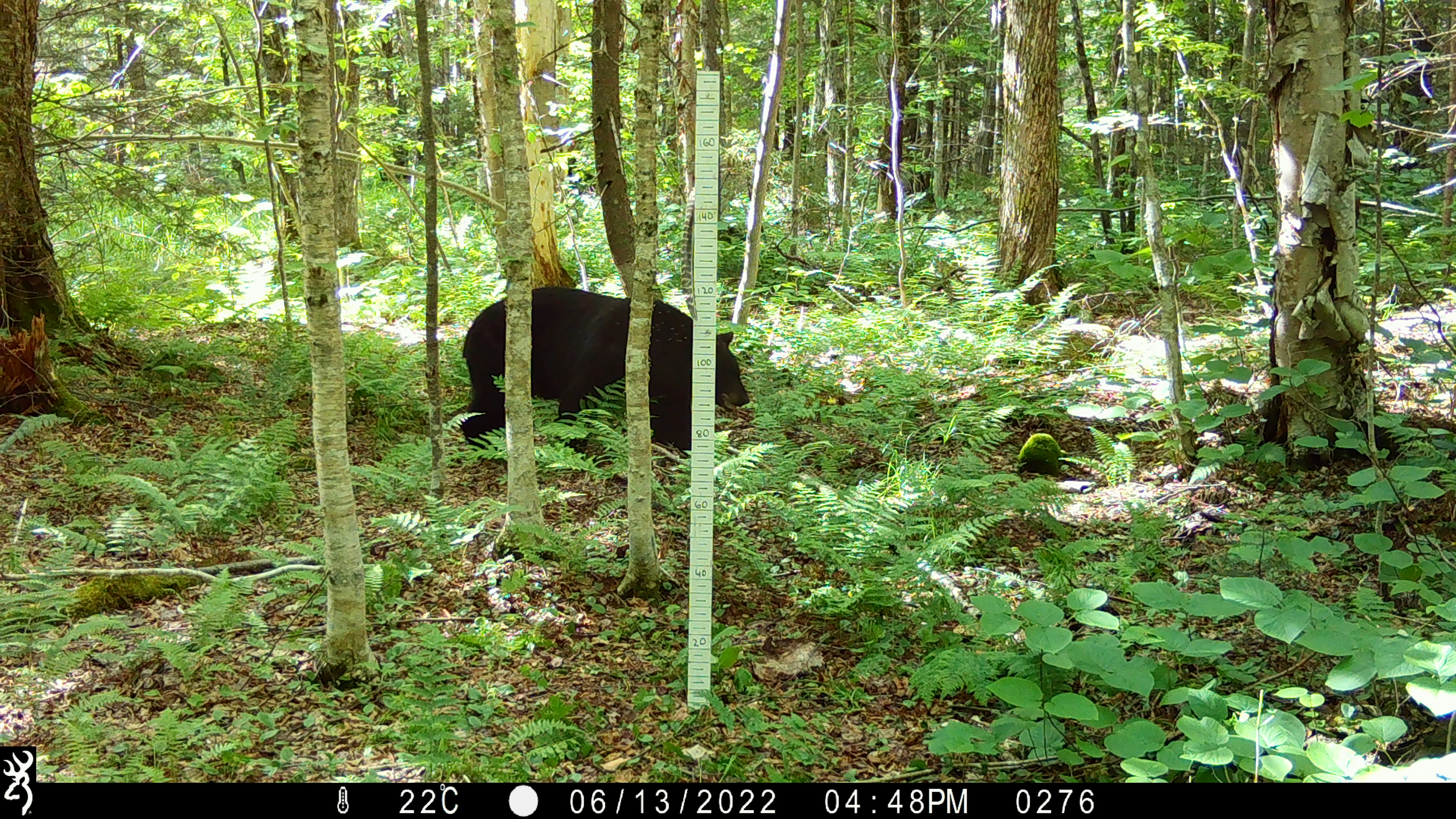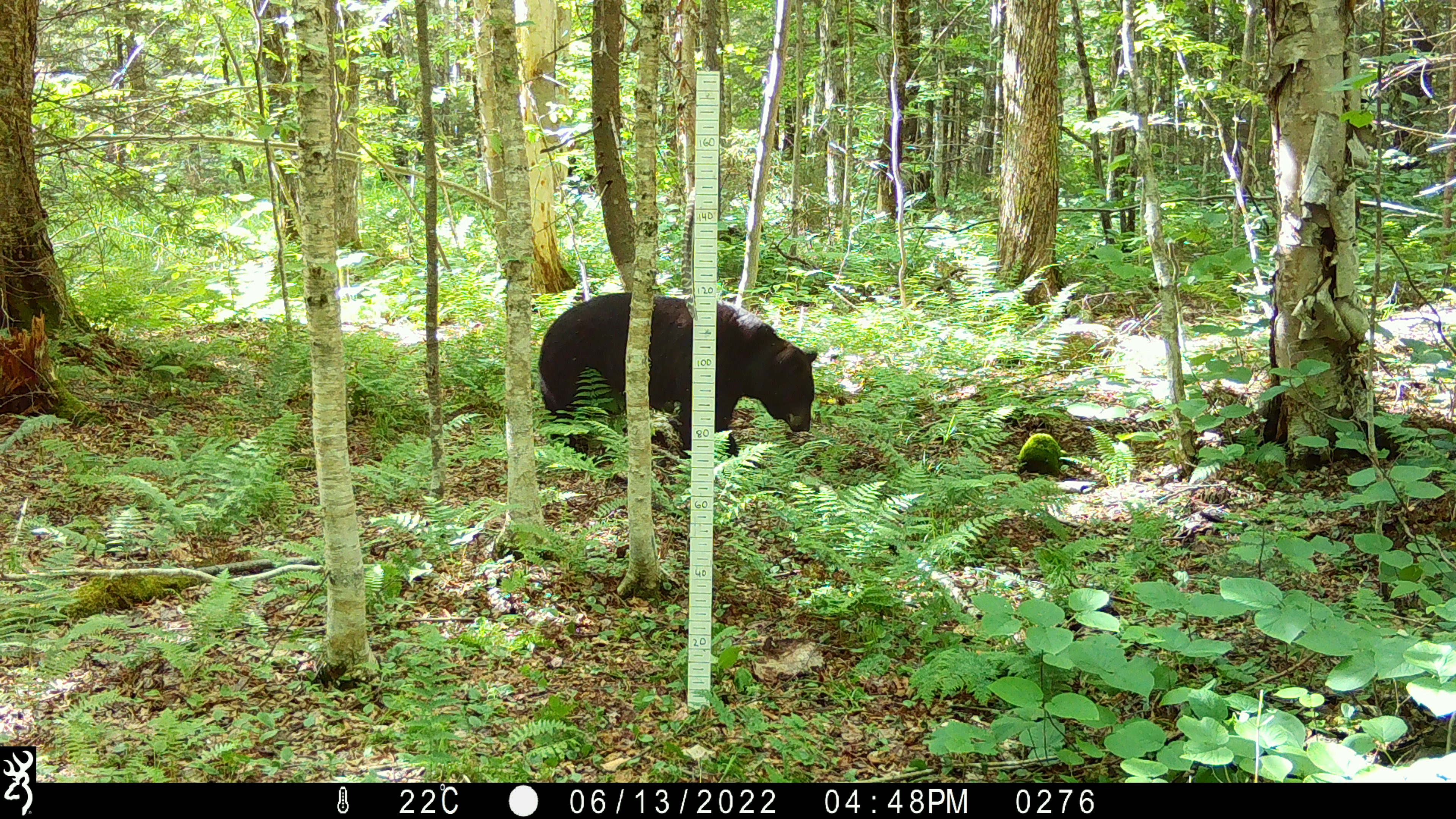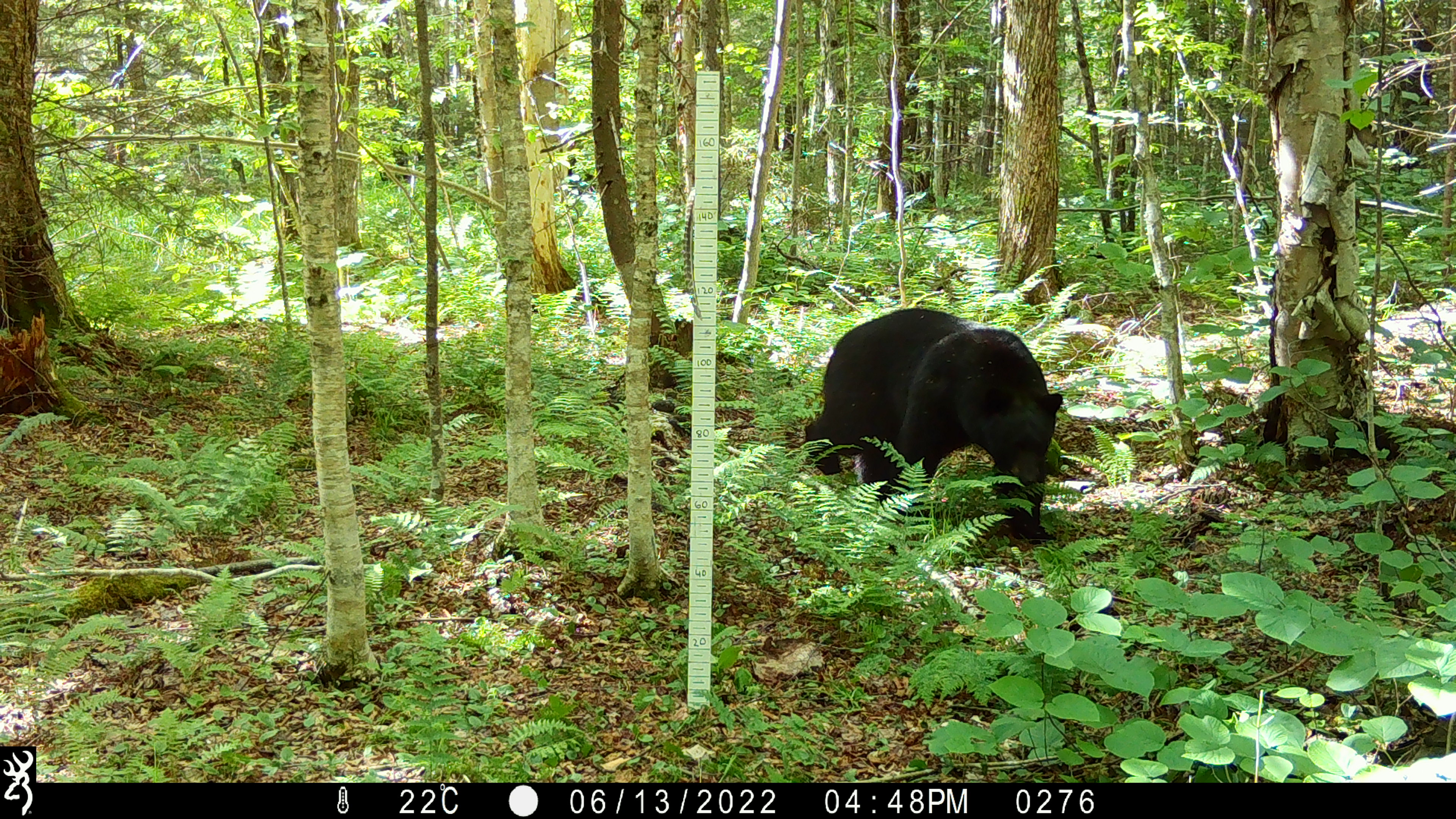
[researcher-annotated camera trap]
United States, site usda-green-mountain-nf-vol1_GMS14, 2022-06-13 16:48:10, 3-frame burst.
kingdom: Animalia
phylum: Chordata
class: Mammalia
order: Carnivora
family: Ursidae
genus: Ursus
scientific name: Ursus americanus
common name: black bear